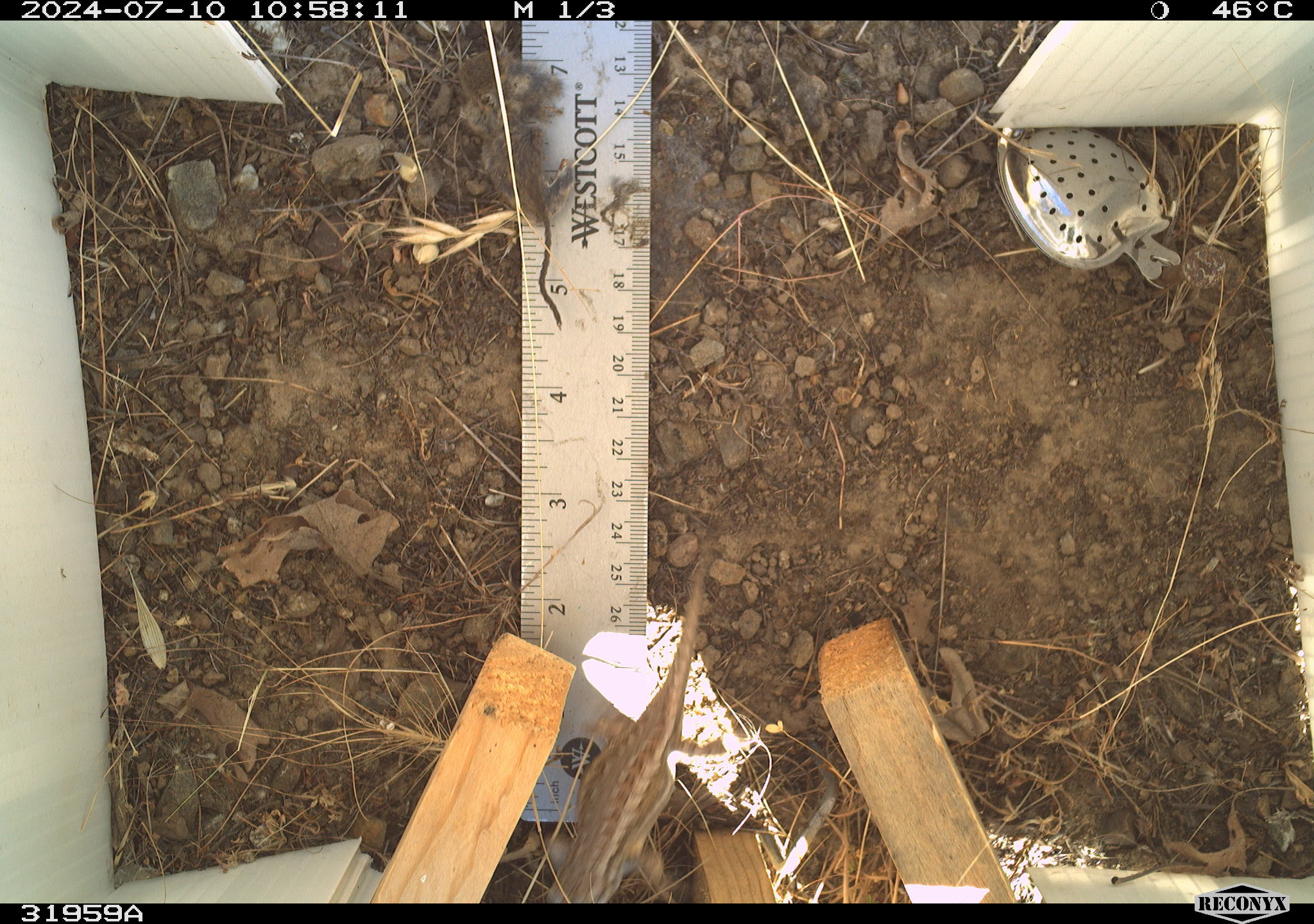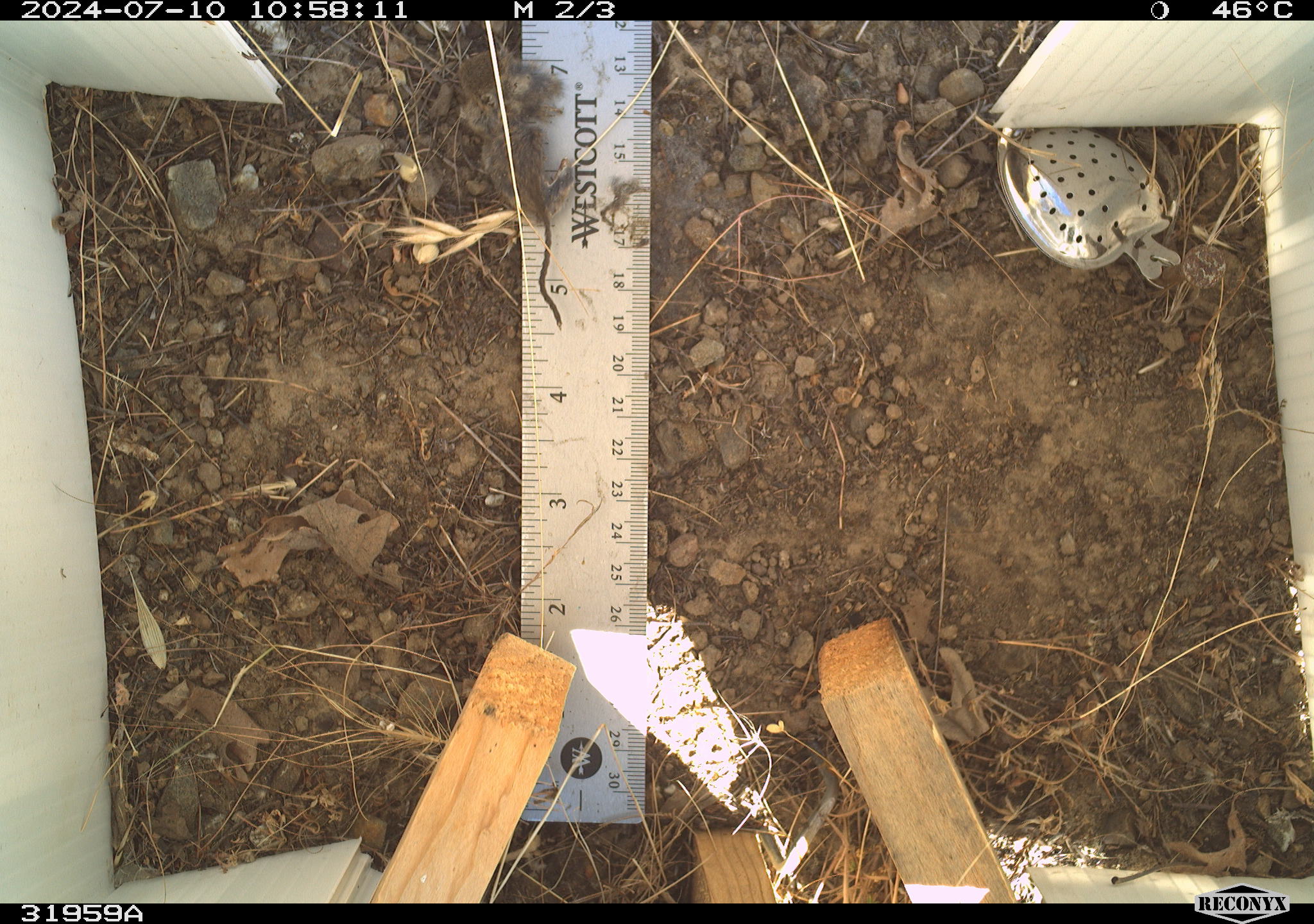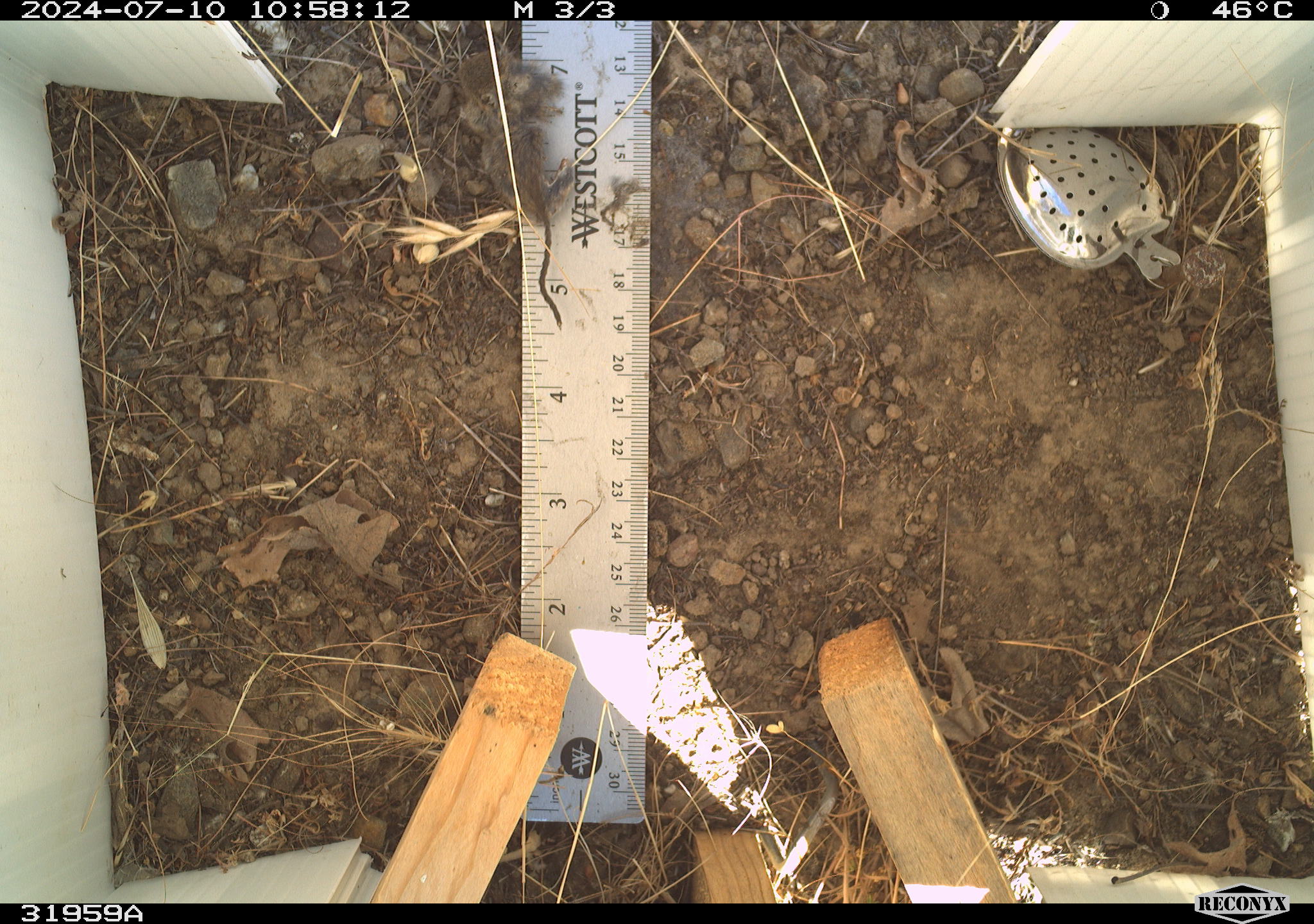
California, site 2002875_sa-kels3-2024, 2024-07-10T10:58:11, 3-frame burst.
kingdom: Animalia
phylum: Chordata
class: Reptilia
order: Squamata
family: Phrynosomatidae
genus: Sceloporus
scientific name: Sceloporus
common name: spiny lizards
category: sceloporus species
Sceloporus species (spiny lizards) (Sceloporus).